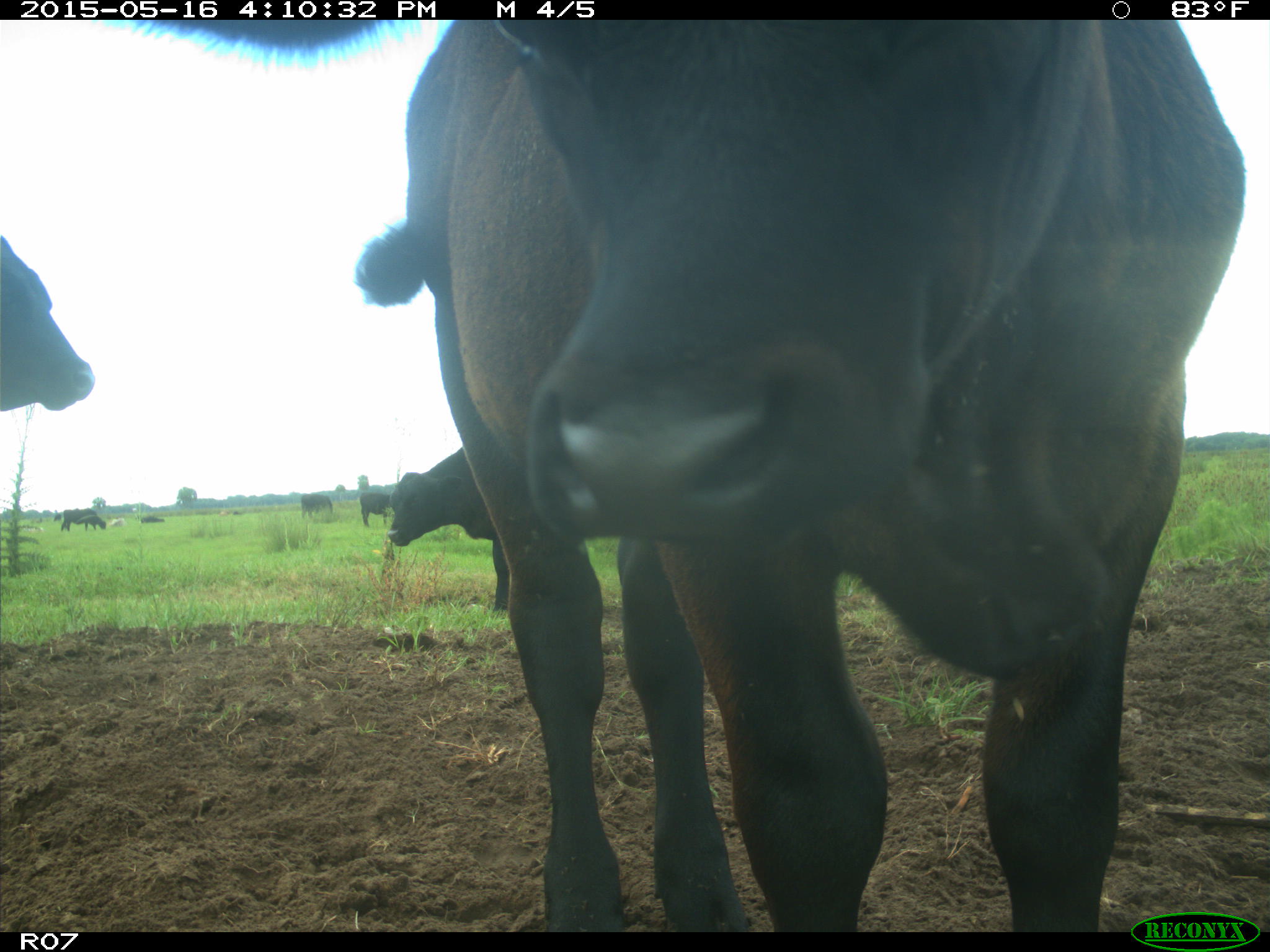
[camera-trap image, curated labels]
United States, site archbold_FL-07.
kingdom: Animalia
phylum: Chordata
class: Mammalia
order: Artiodactyla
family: Bovidae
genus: Bos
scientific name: Bos taurus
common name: domestic cow